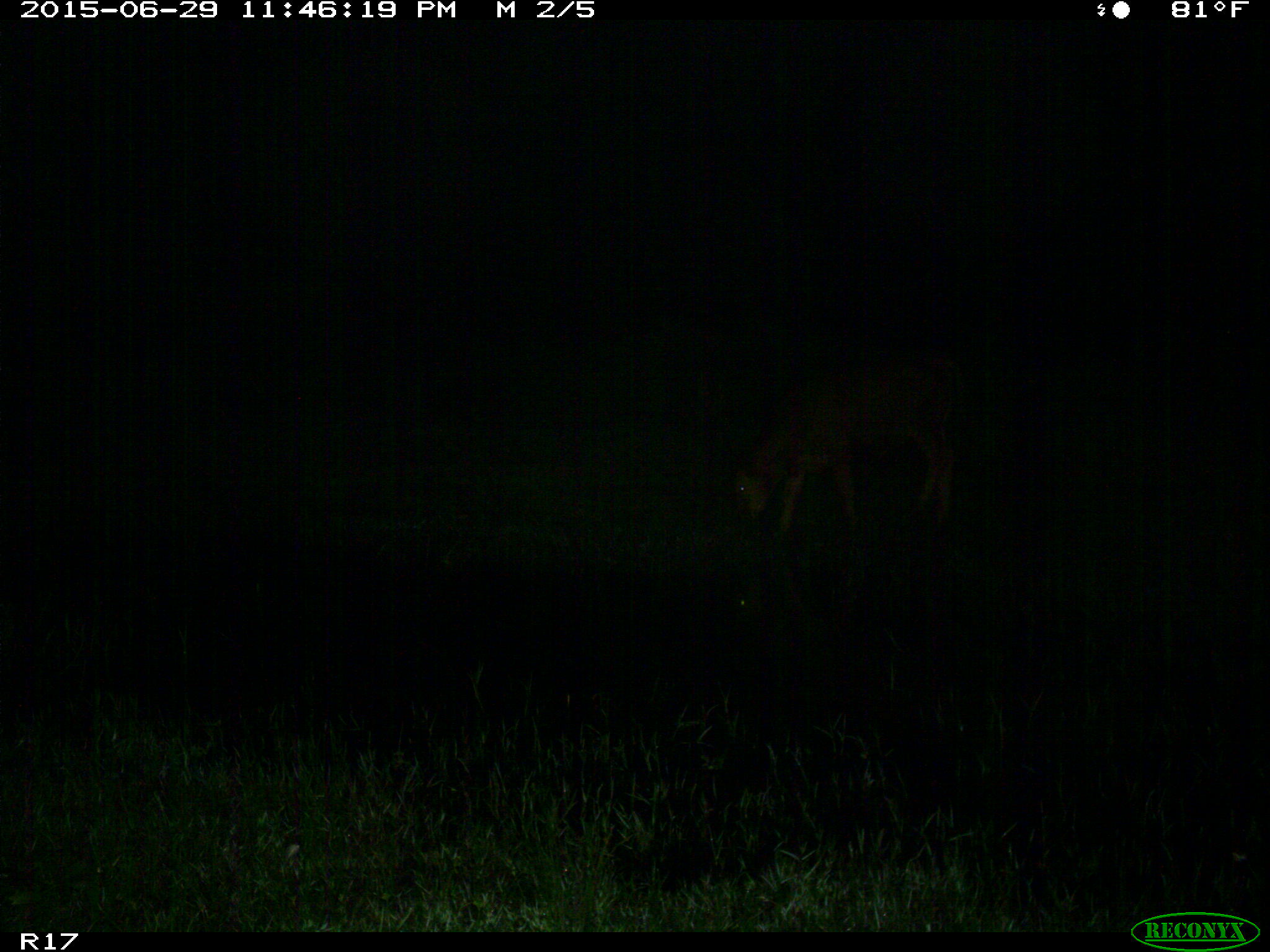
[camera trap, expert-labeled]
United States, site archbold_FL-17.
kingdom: Animalia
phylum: Chordata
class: Mammalia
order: Artiodactyla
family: Bovidae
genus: Bos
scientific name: Bos taurus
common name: domestic cow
Bos taurus (domestic cow).